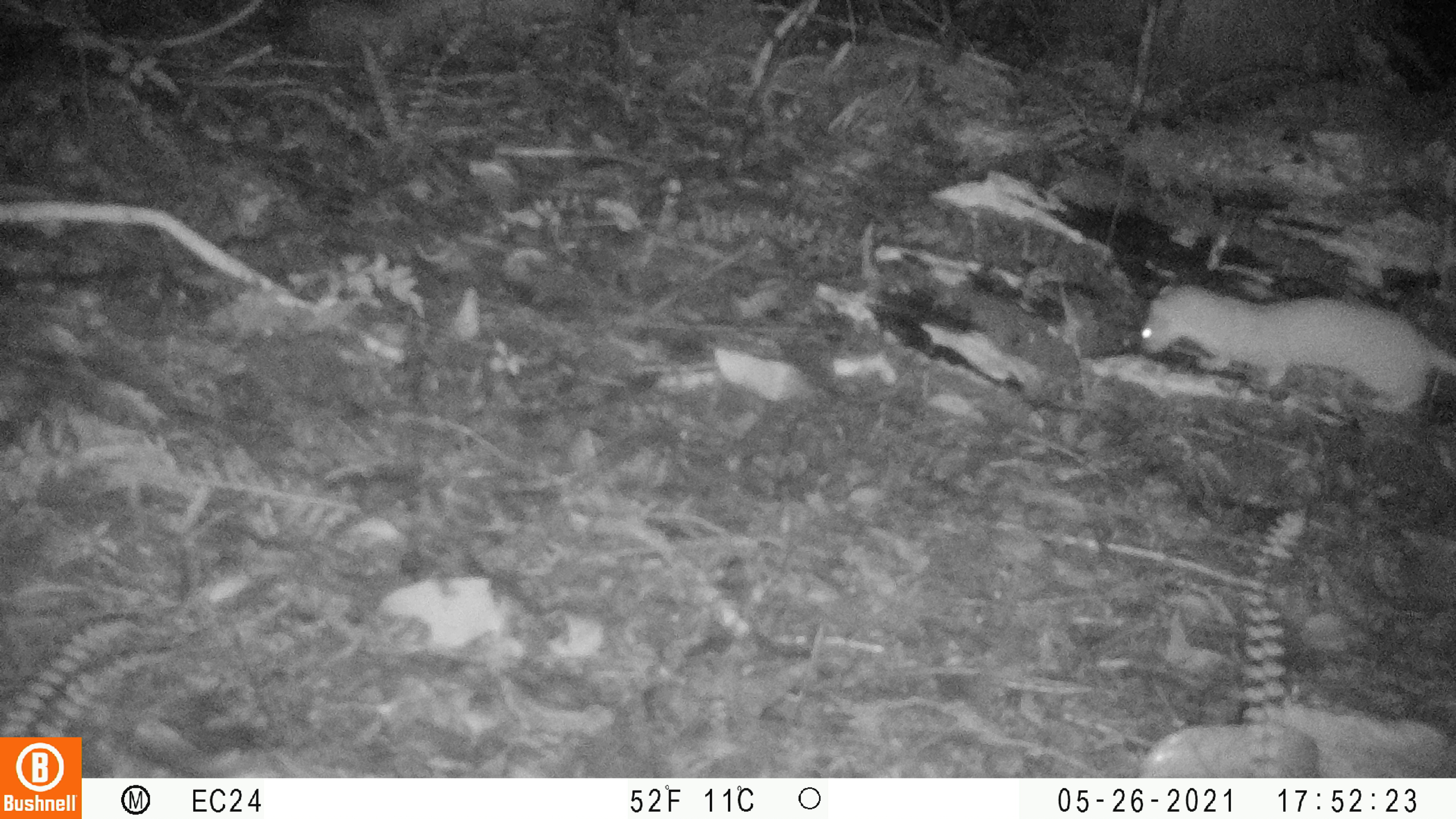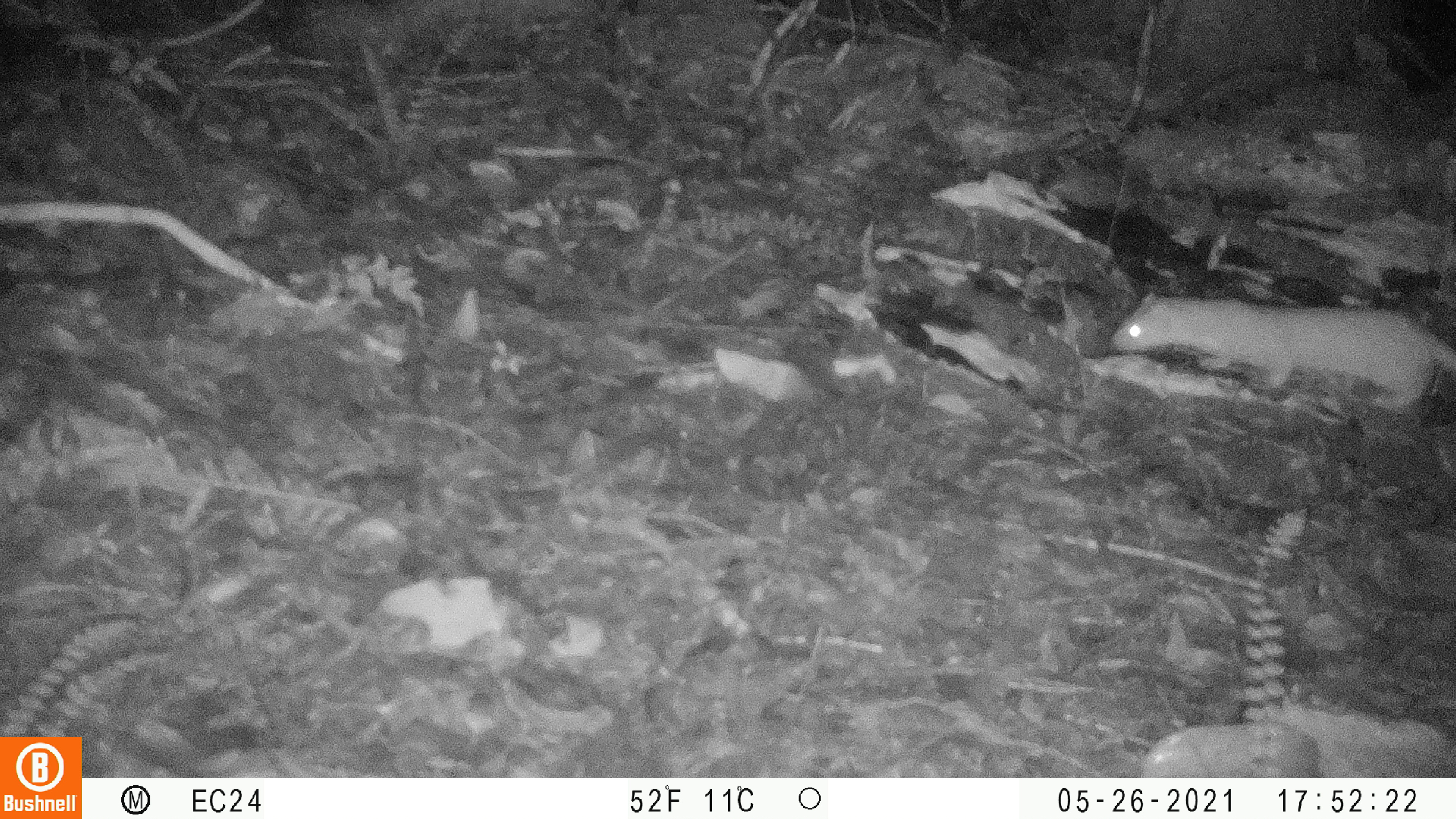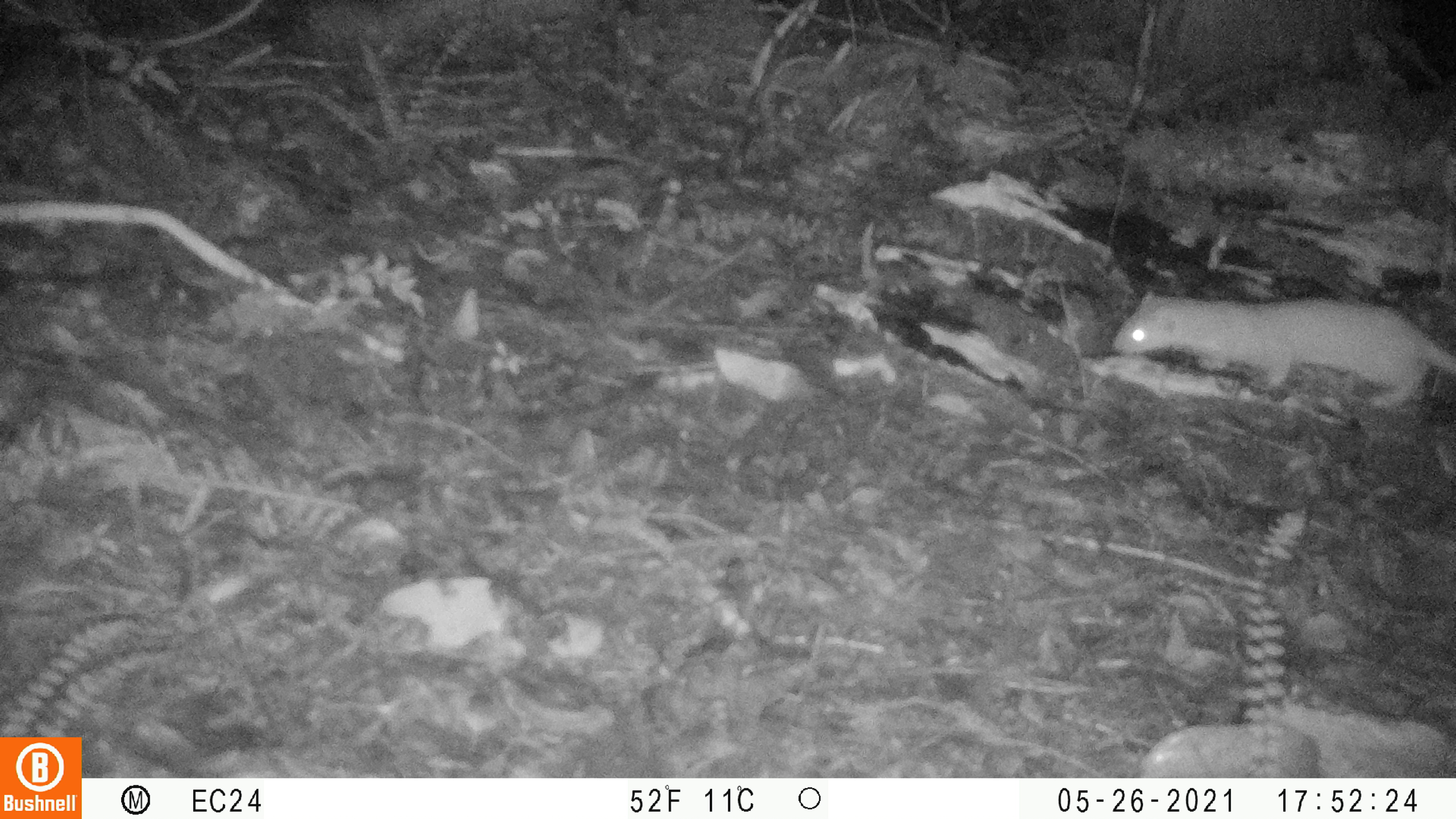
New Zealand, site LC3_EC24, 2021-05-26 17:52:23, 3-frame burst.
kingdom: Animalia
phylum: Chordata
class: Mammalia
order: Carnivora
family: Mustelidae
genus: Mustela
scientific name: Mustela erminea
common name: stoat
Stoat (Mustela erminea).